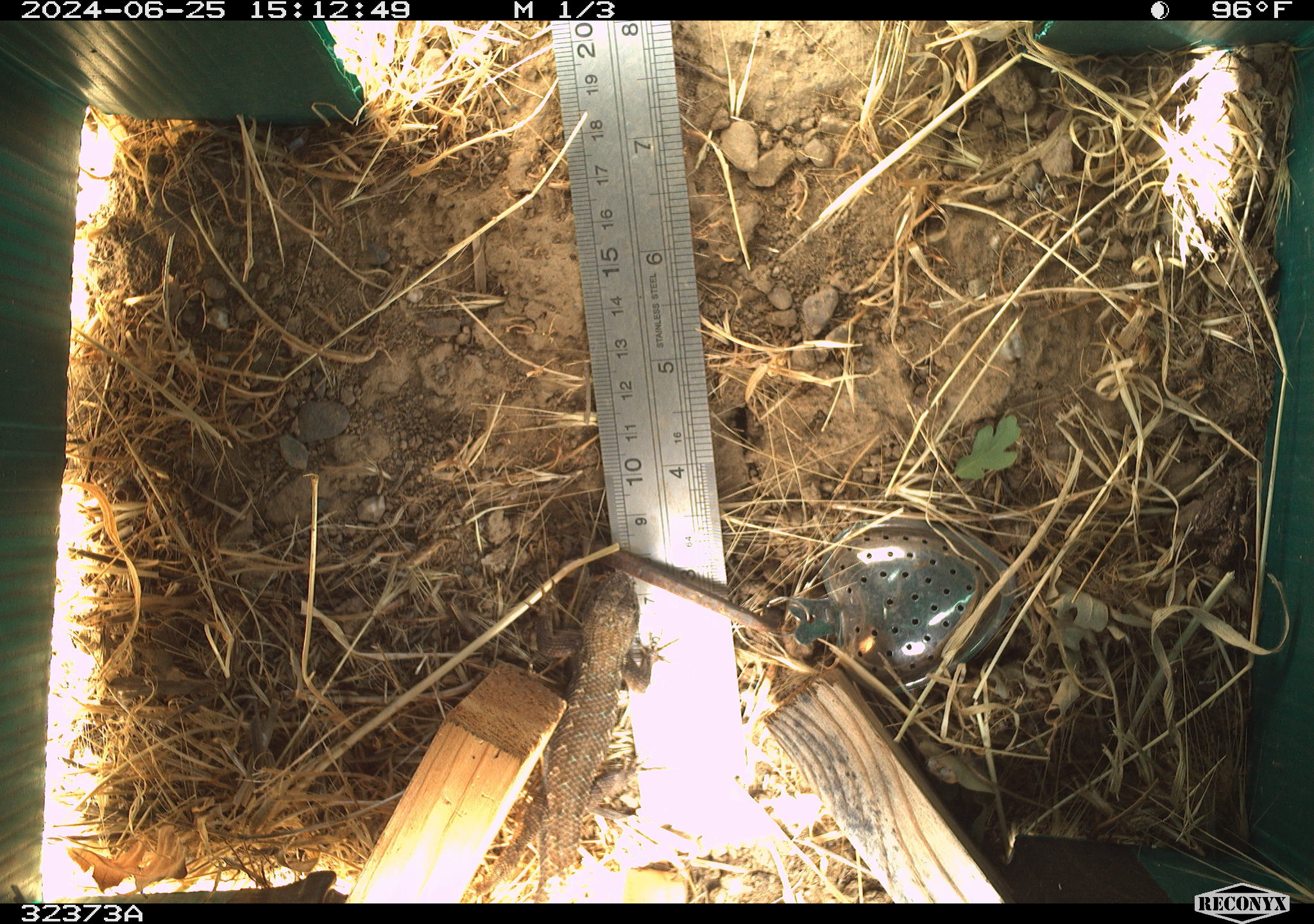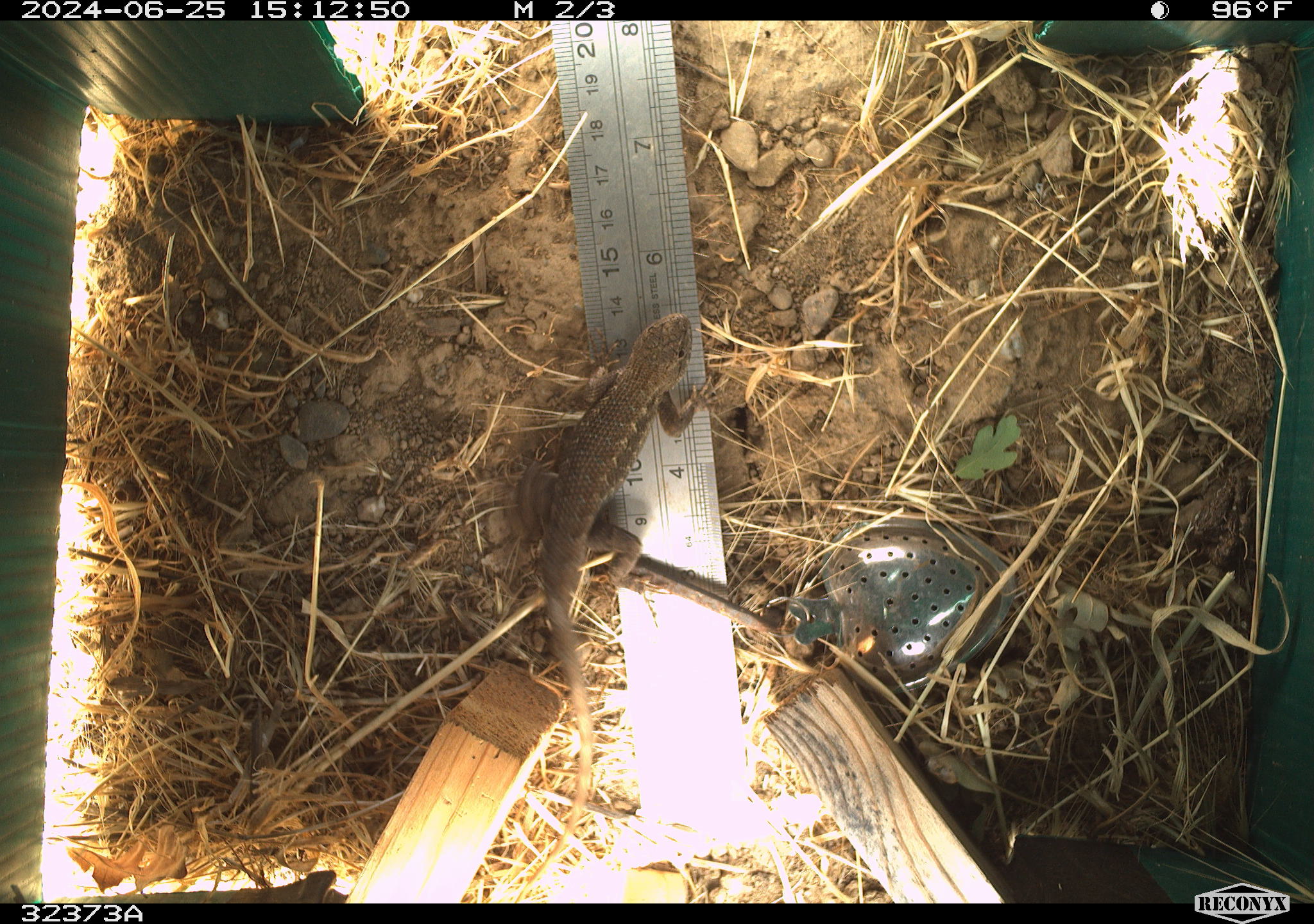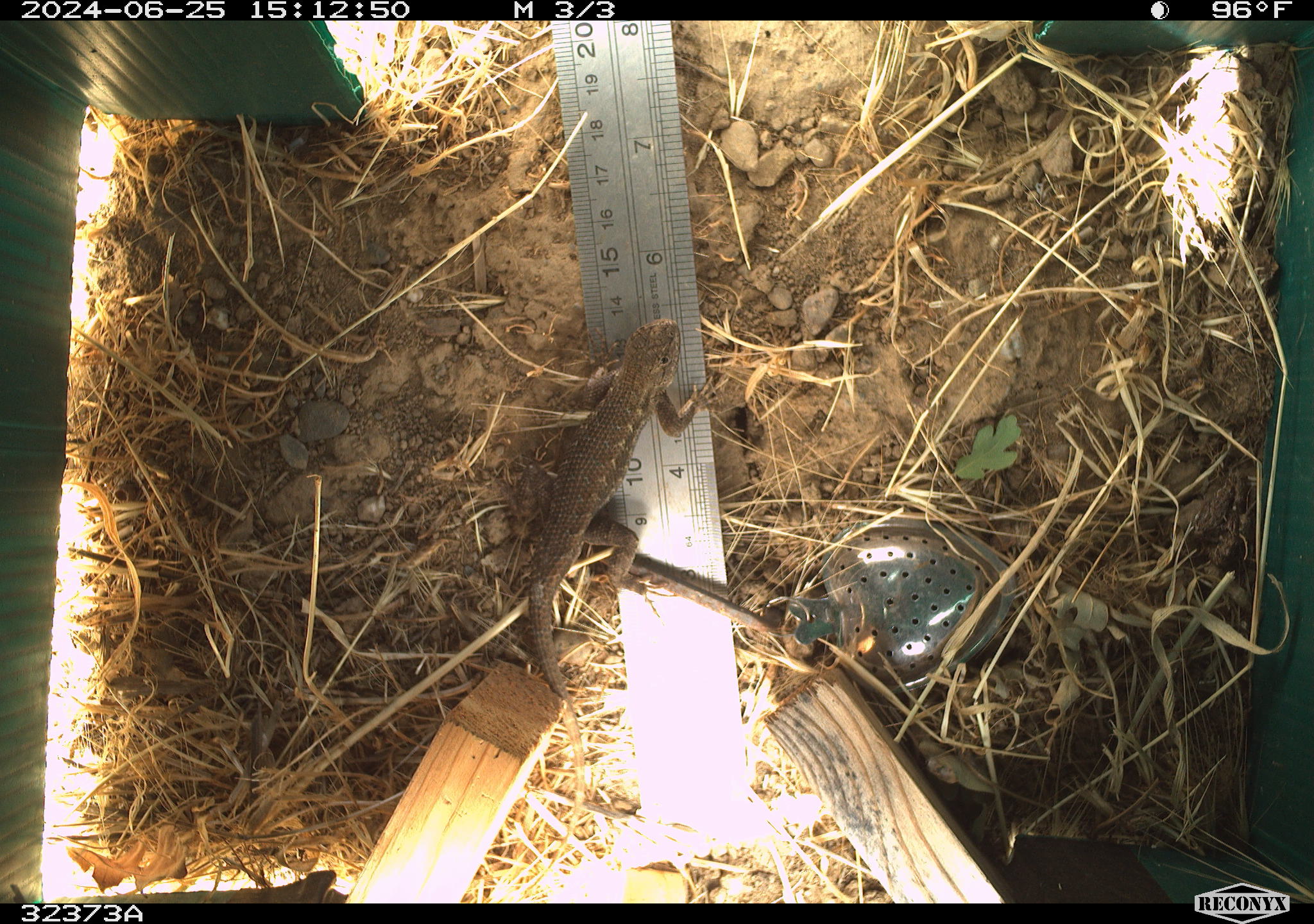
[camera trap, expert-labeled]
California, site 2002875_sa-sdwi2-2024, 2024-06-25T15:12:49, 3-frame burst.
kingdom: Animalia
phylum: Chordata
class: Reptilia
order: Squamata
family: Phrynosomatidae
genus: Sceloporus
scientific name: Sceloporus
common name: spiny lizards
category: sceloporus species